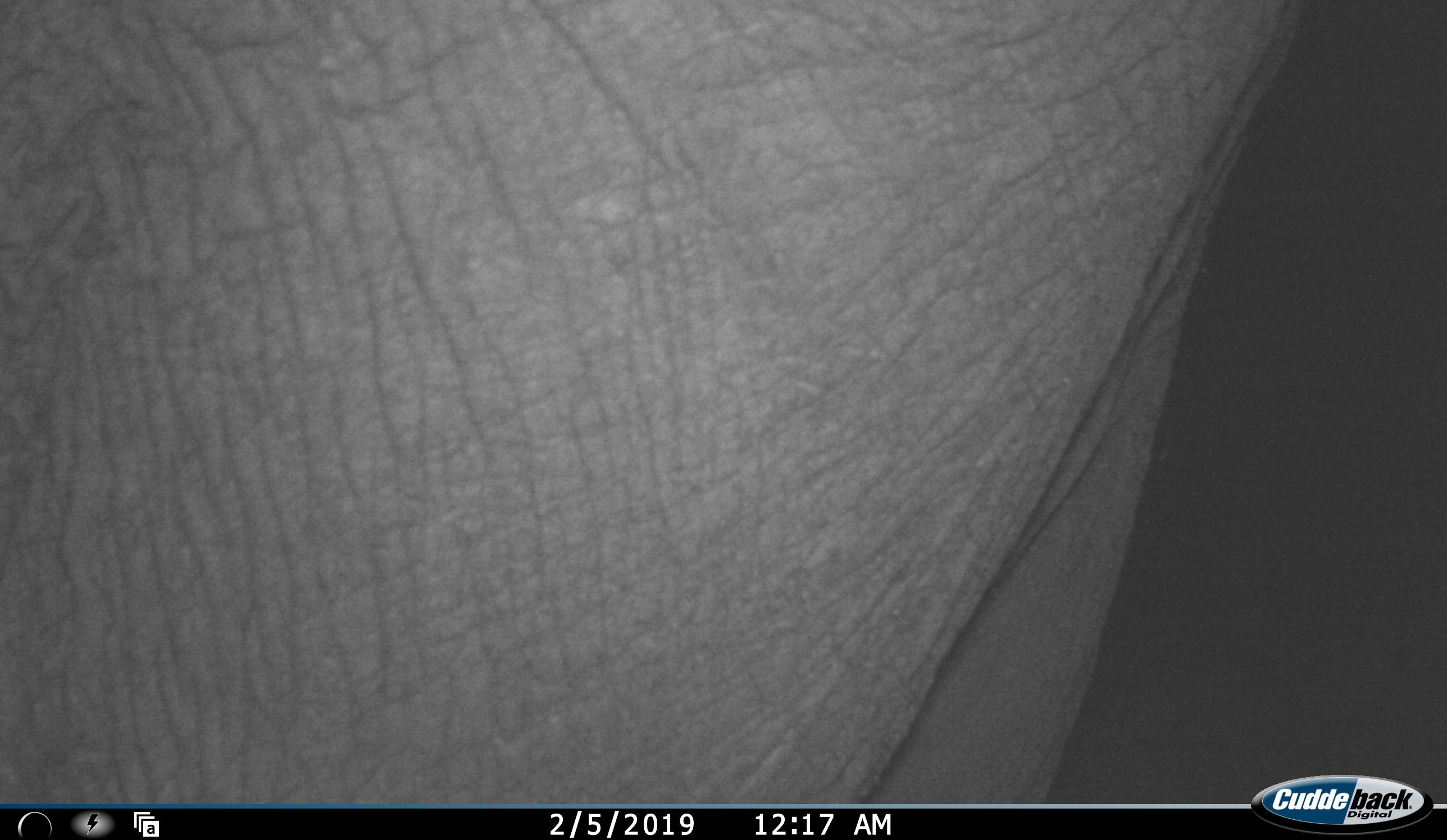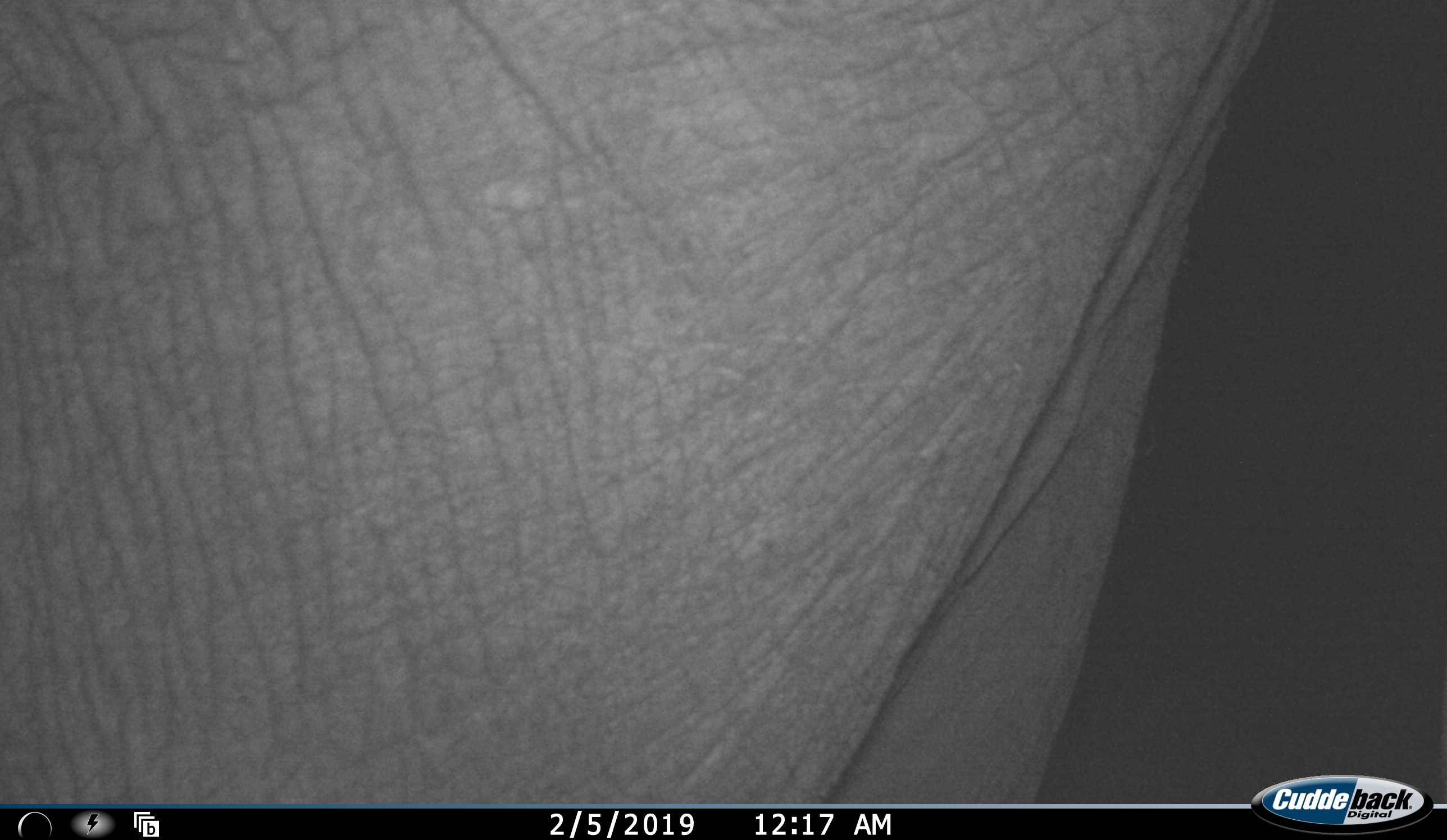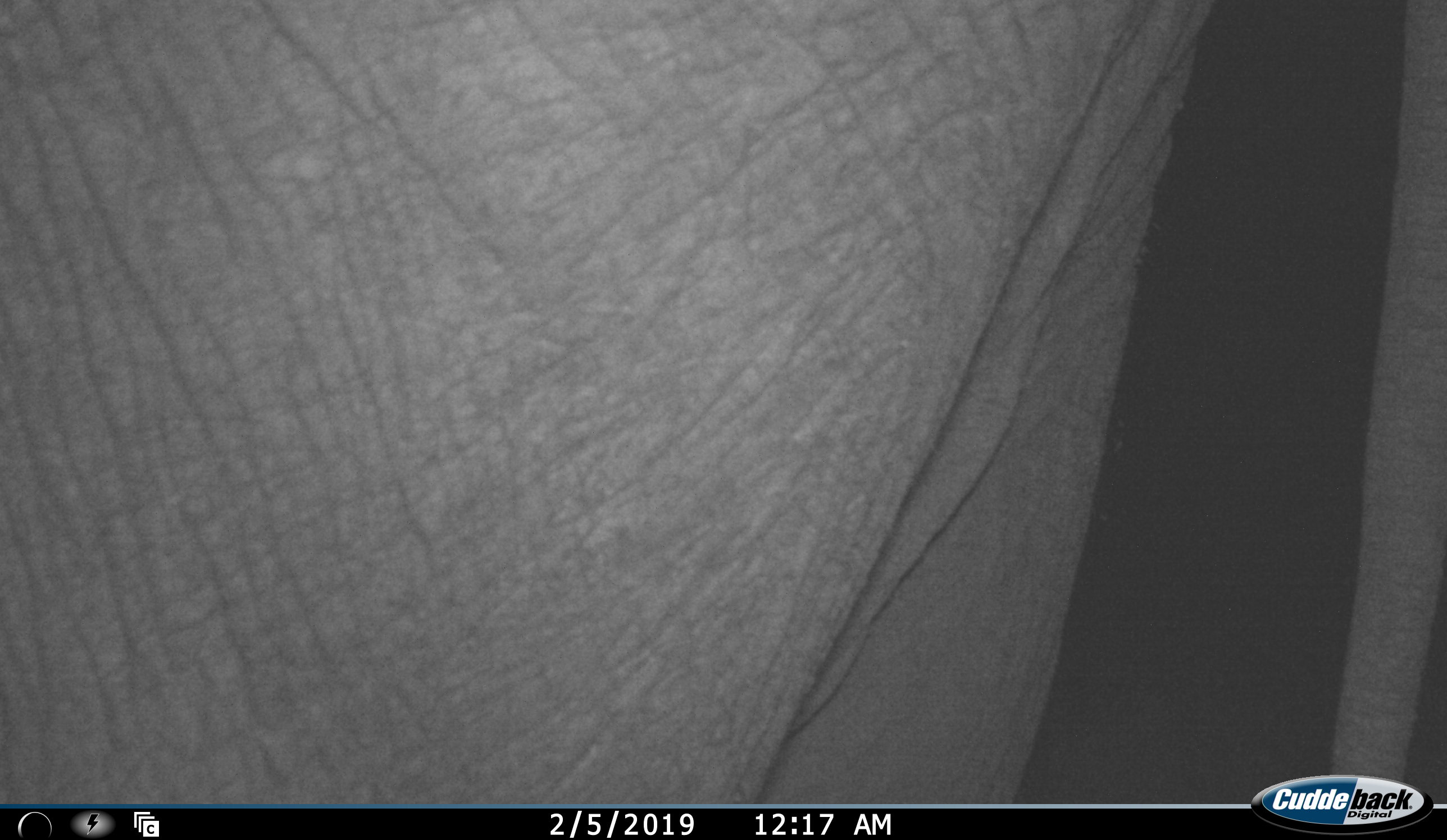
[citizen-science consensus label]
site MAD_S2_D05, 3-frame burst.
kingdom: Animalia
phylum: Chordata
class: Mammalia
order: Proboscidea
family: Elephantidae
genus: Loxodonta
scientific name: Loxodonta africana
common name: african bush elephant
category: elephant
Elephant (african bush elephant) (Loxodonta africana), count 1. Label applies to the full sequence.